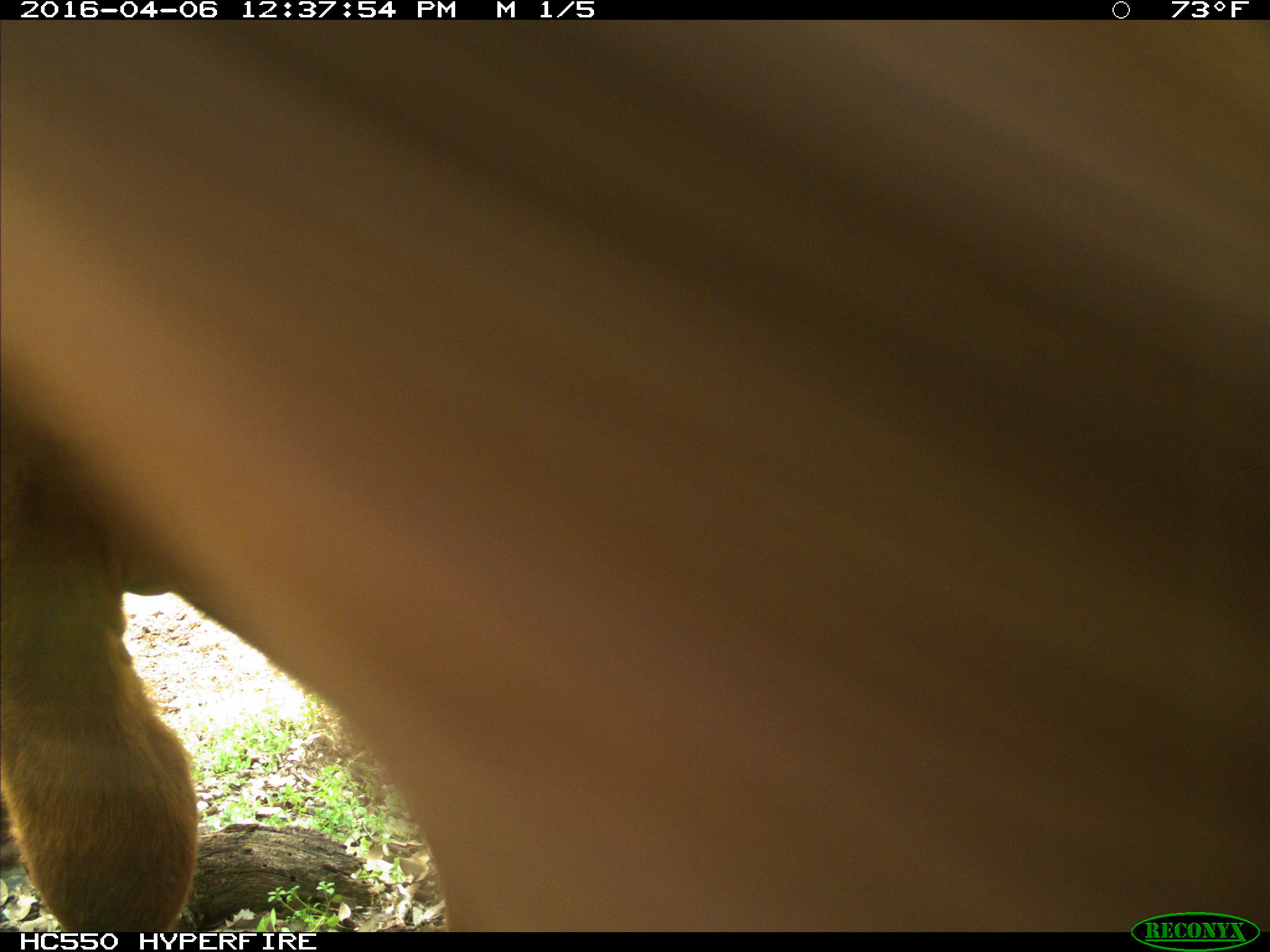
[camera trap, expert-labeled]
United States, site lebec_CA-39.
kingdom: Animalia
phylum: Chordata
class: Mammalia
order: Artiodactyla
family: Bovidae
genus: Bos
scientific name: Bos taurus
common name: domestic cow